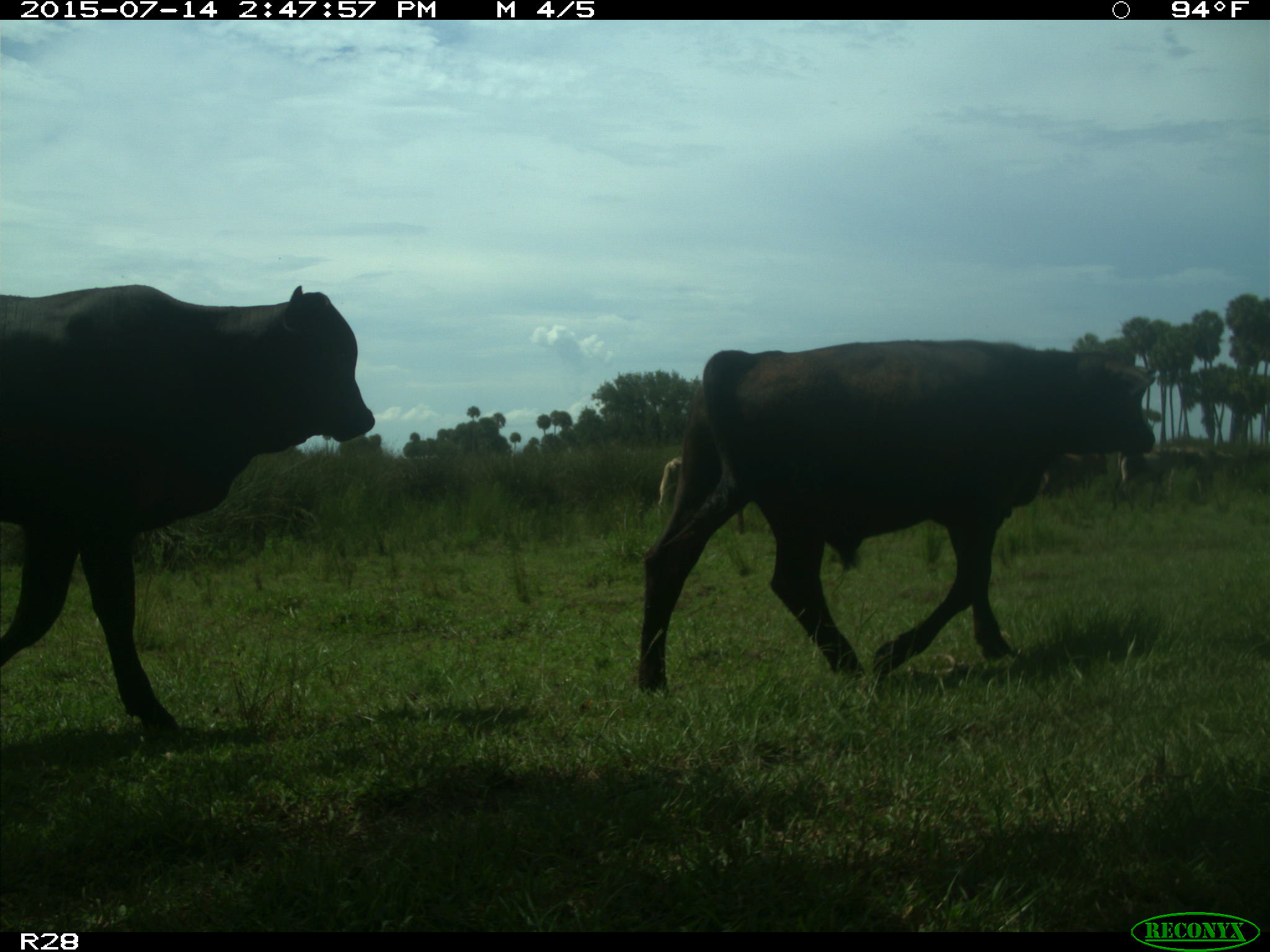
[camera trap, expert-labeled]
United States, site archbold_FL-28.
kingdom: Animalia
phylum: Chordata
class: Mammalia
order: Artiodactyla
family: Bovidae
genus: Bos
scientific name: Bos taurus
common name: domestic cow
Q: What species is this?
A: Bos taurus (domestic cow).